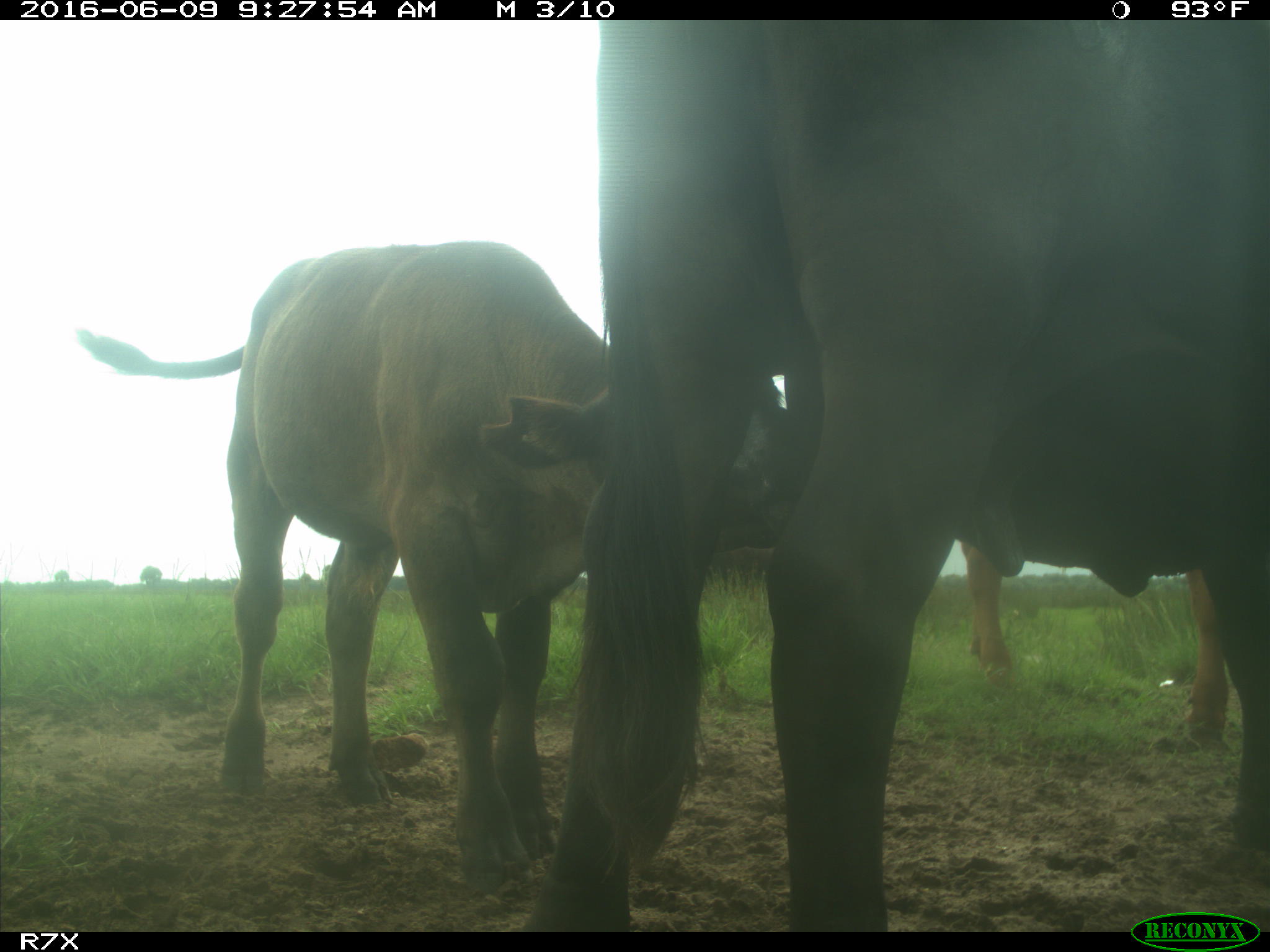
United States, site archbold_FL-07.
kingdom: Animalia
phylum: Chordata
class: Mammalia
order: Artiodactyla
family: Bovidae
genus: Bos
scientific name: Bos taurus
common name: domestic cow